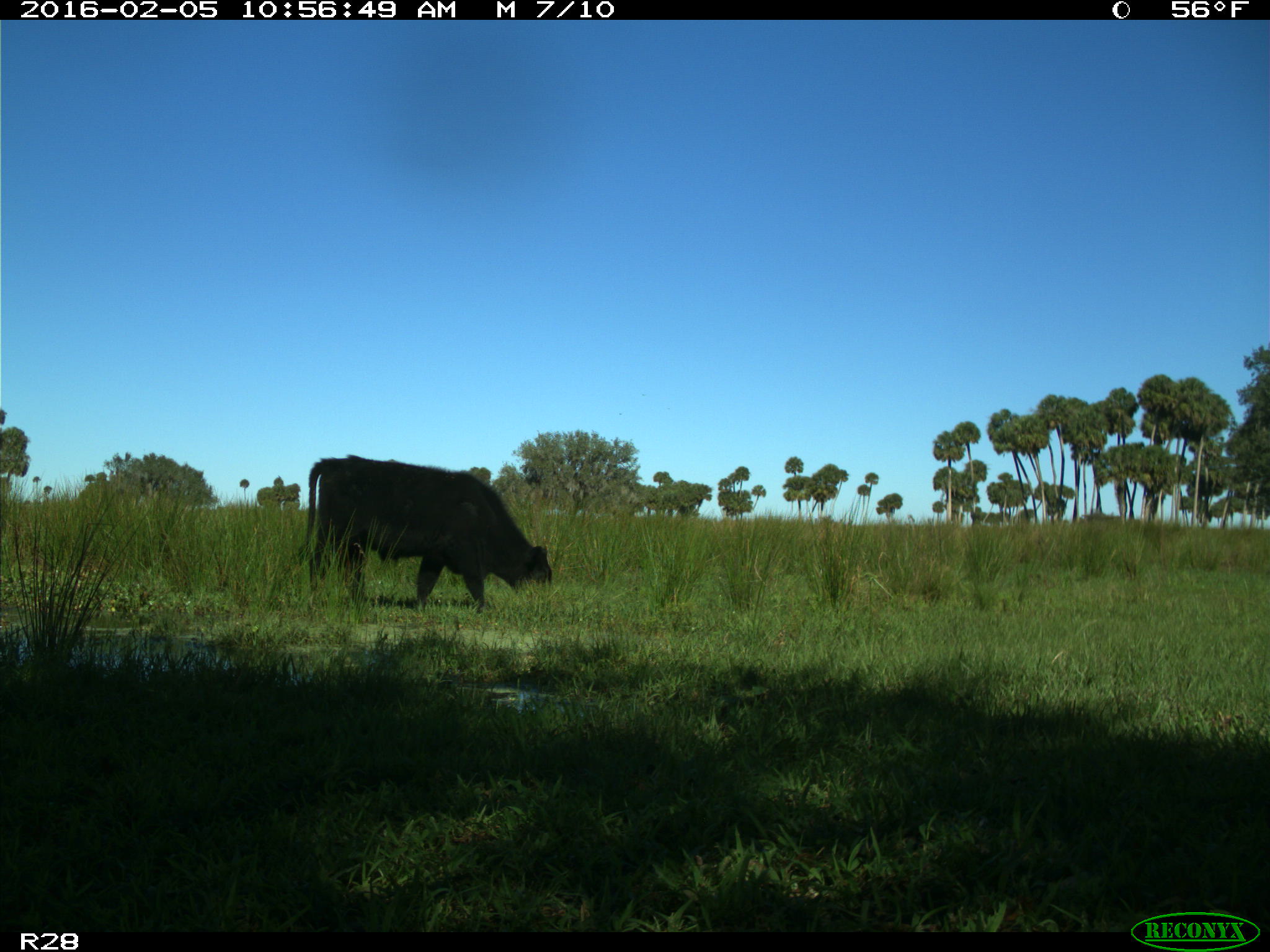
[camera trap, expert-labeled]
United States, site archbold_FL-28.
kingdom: Animalia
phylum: Chordata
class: Mammalia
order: Artiodactyla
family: Bovidae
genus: Bos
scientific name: Bos taurus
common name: domestic cow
Bos taurus (domestic cow).